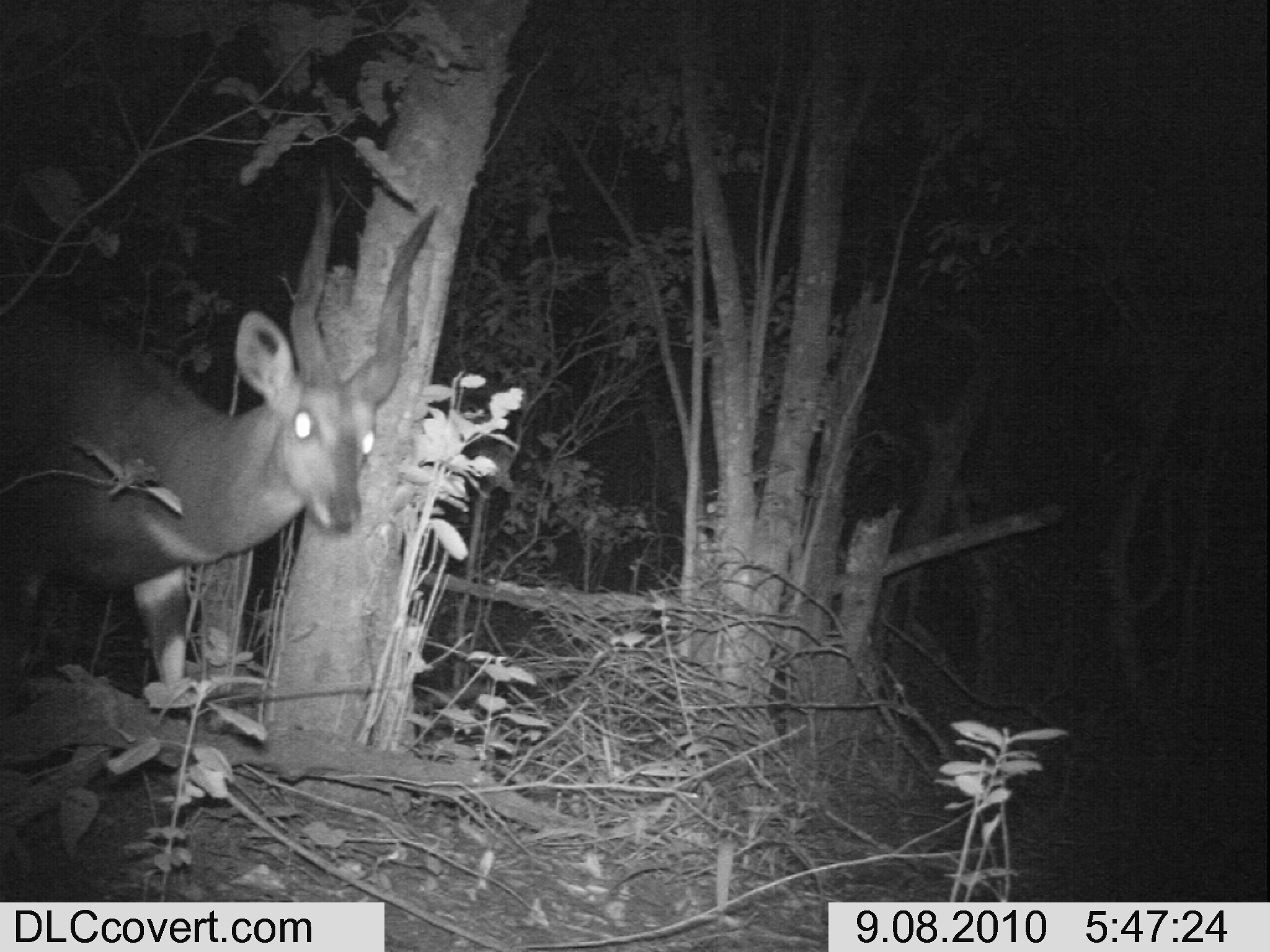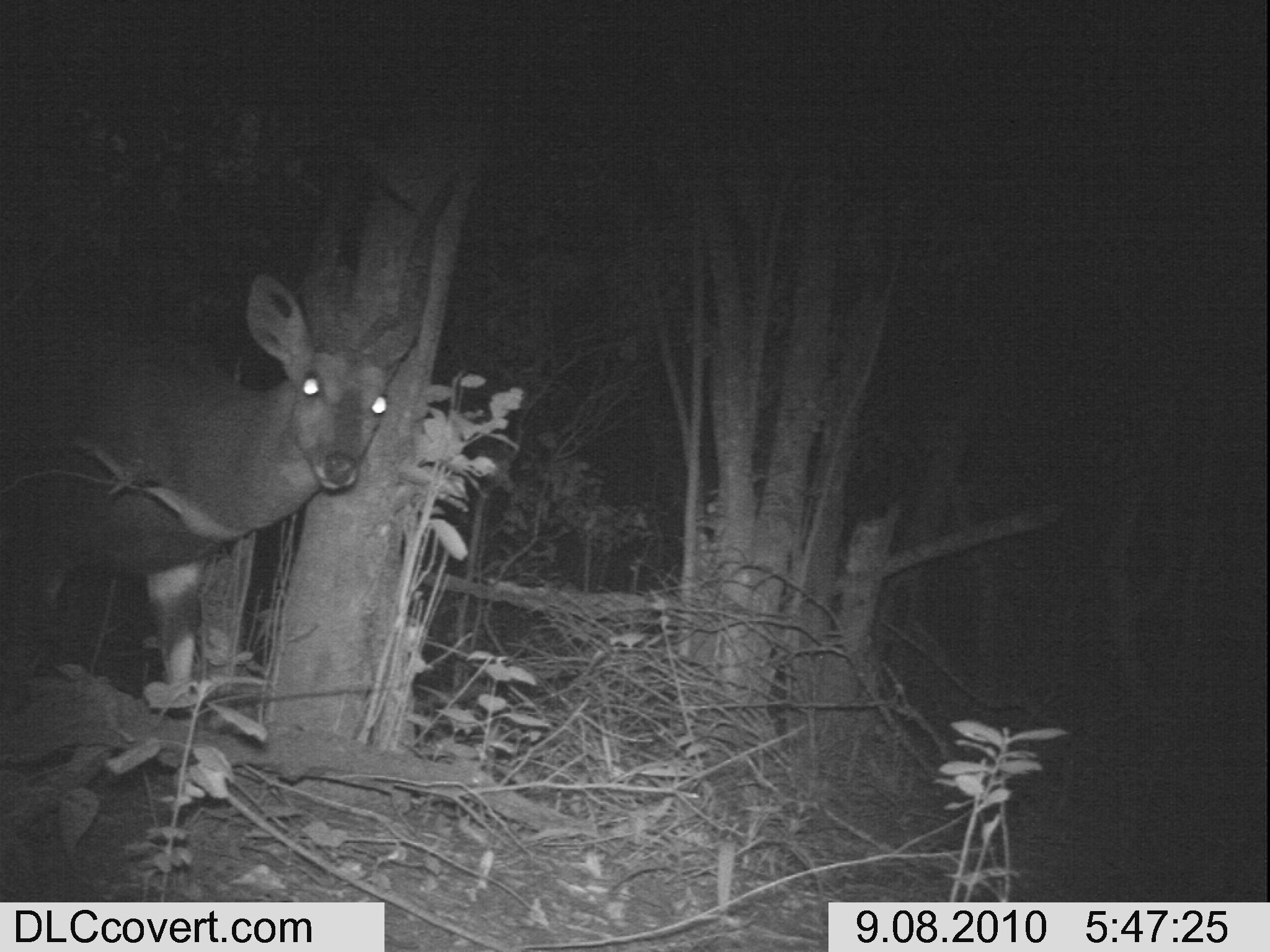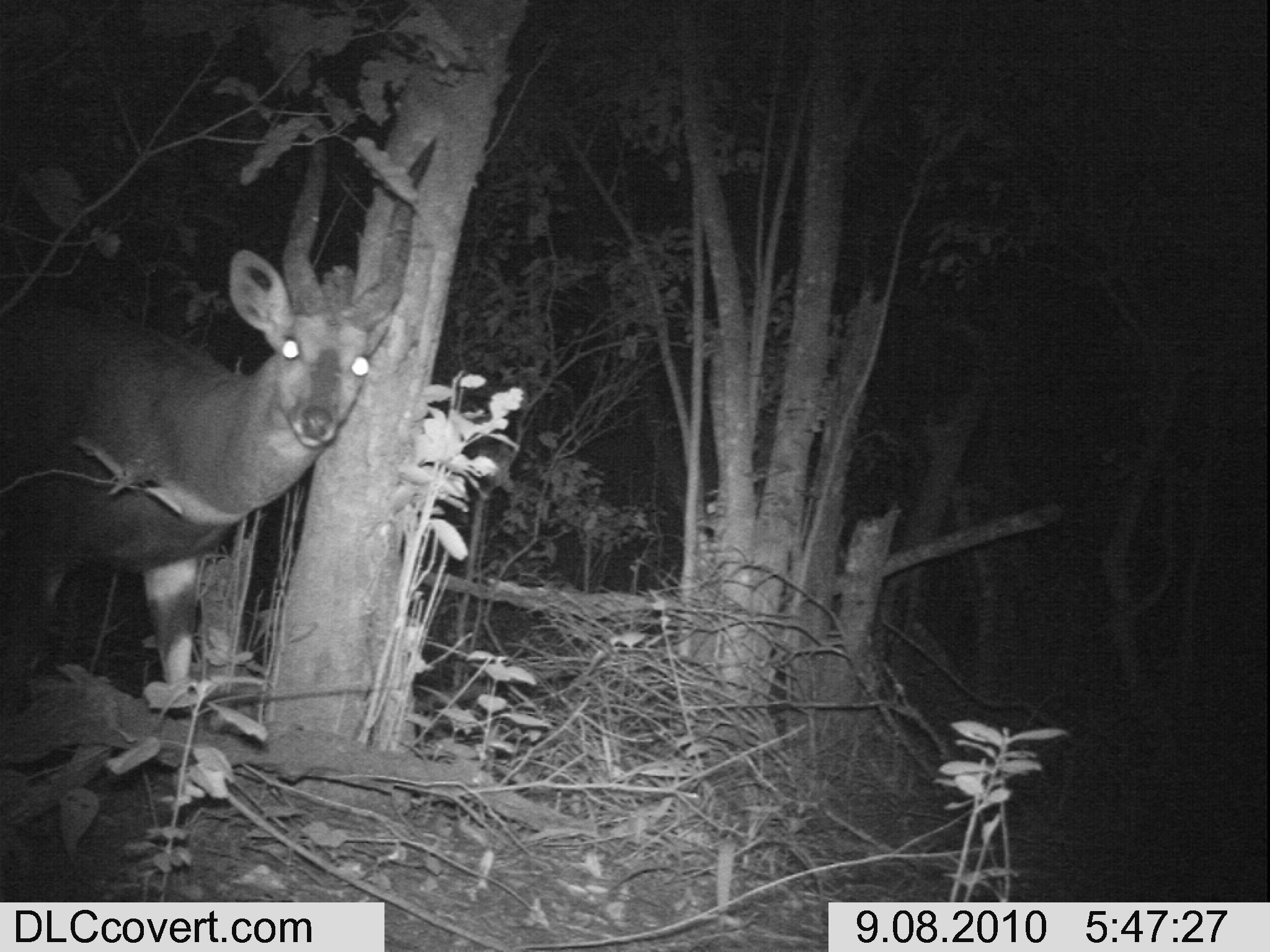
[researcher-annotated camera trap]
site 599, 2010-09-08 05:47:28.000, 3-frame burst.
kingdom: Animalia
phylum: Chordata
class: Mammalia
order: Artiodactyla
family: Bovidae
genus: Tragelaphus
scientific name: Tragelaphus scriptus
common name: bushbuck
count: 1